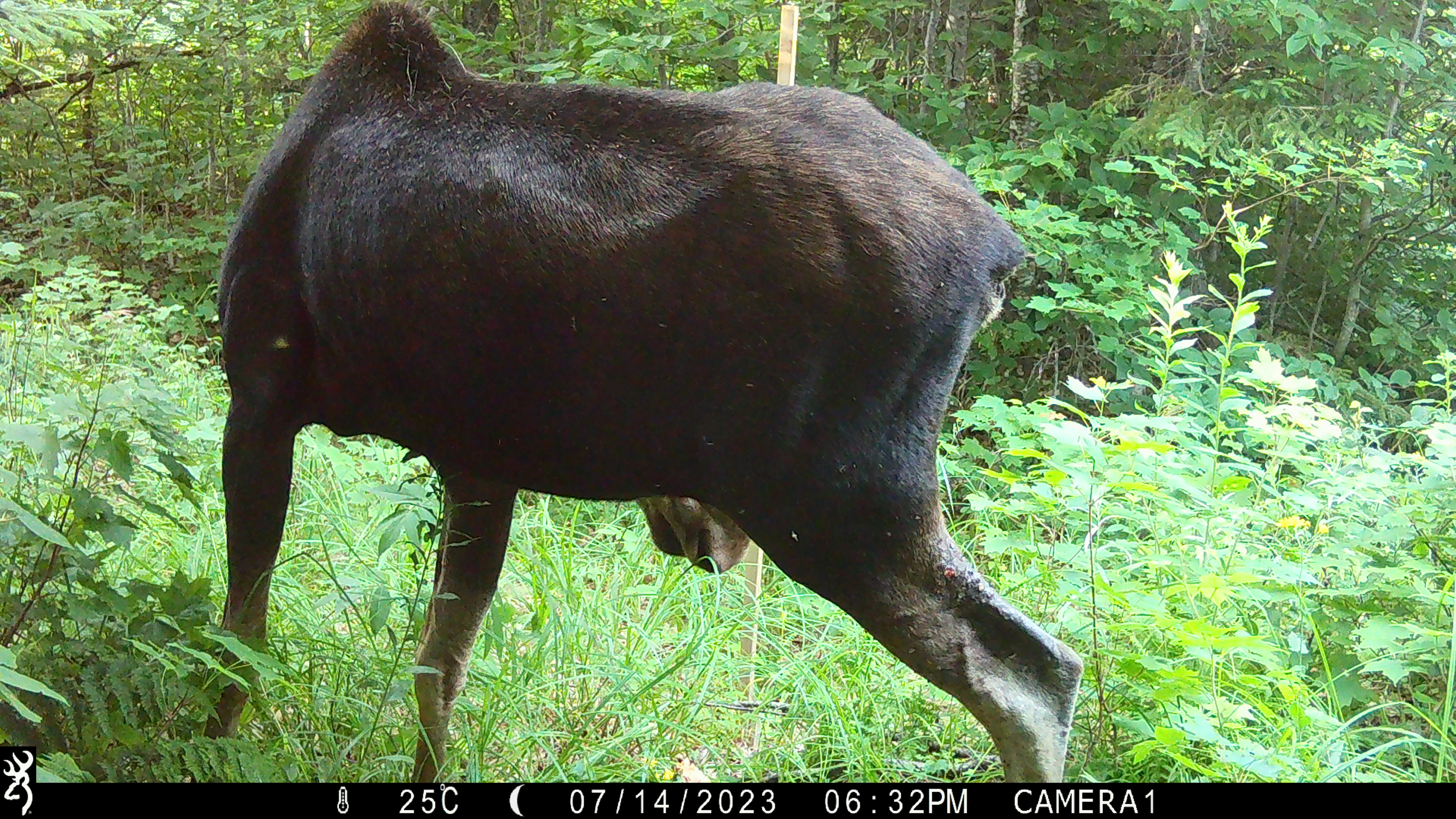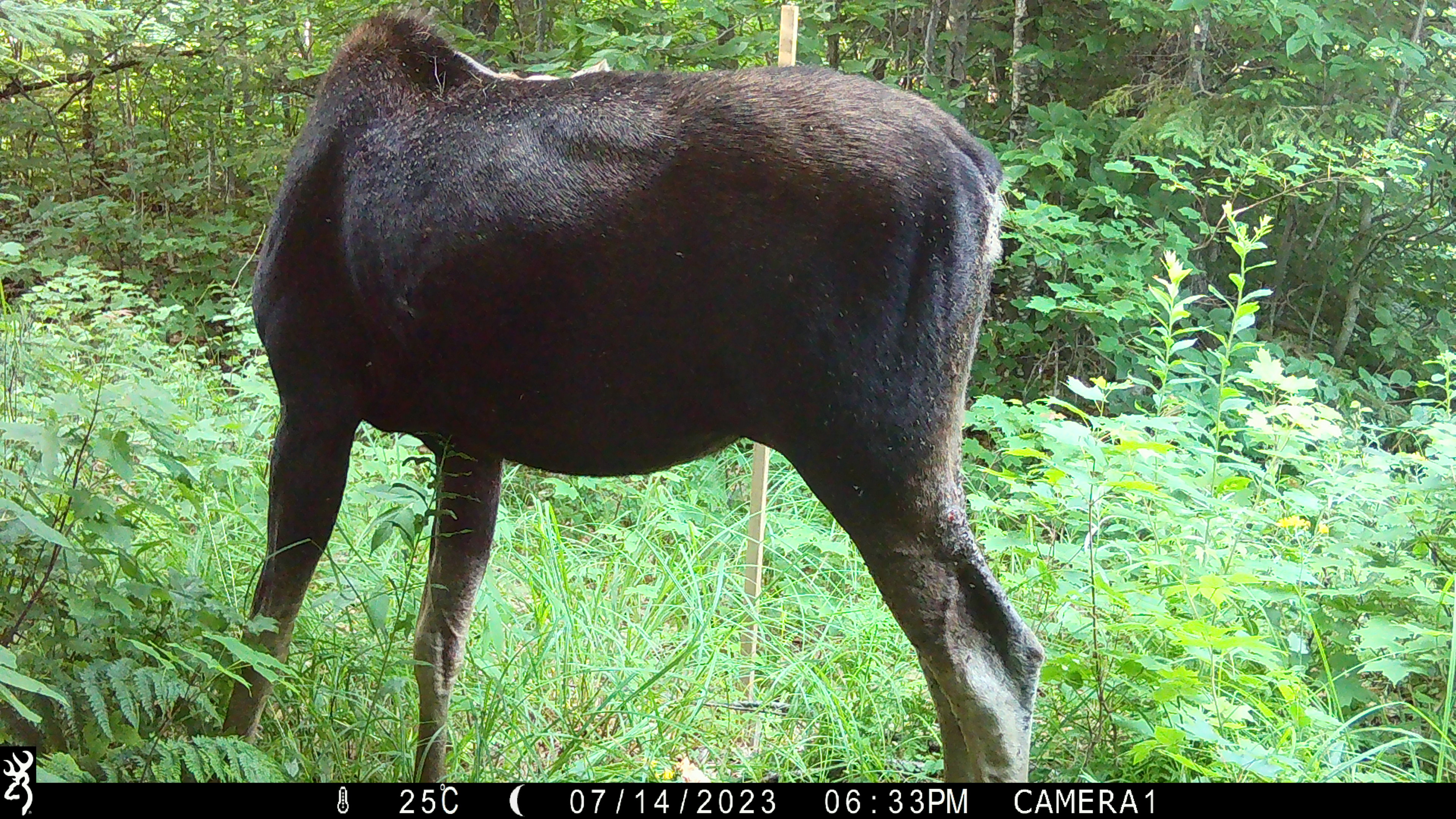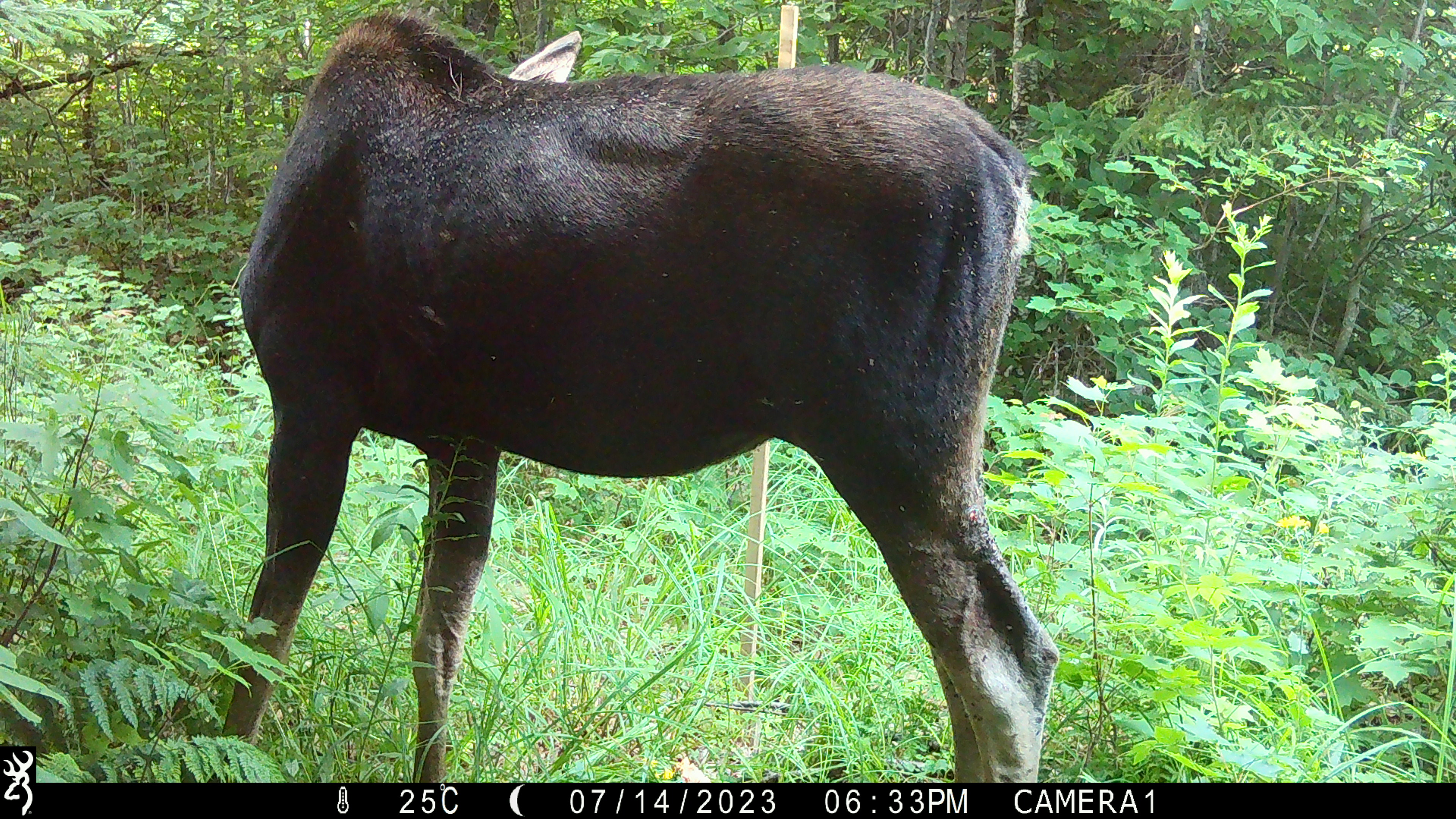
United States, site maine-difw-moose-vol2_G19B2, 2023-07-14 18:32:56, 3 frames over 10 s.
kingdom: Animalia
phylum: Chordata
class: Mammalia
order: Artiodactyla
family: Cervidae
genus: Alces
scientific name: Alces alces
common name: moose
Moose (Alces alces).